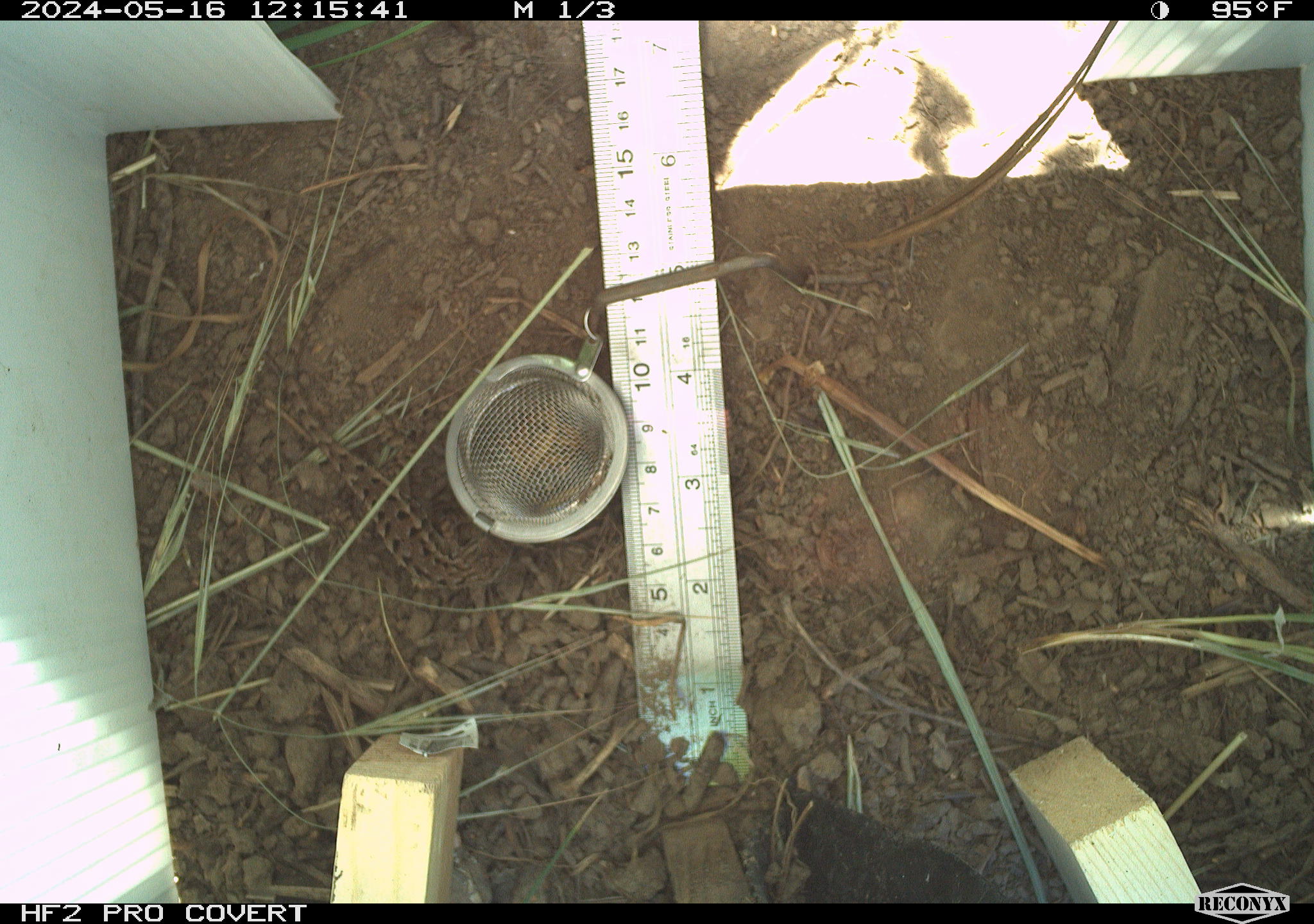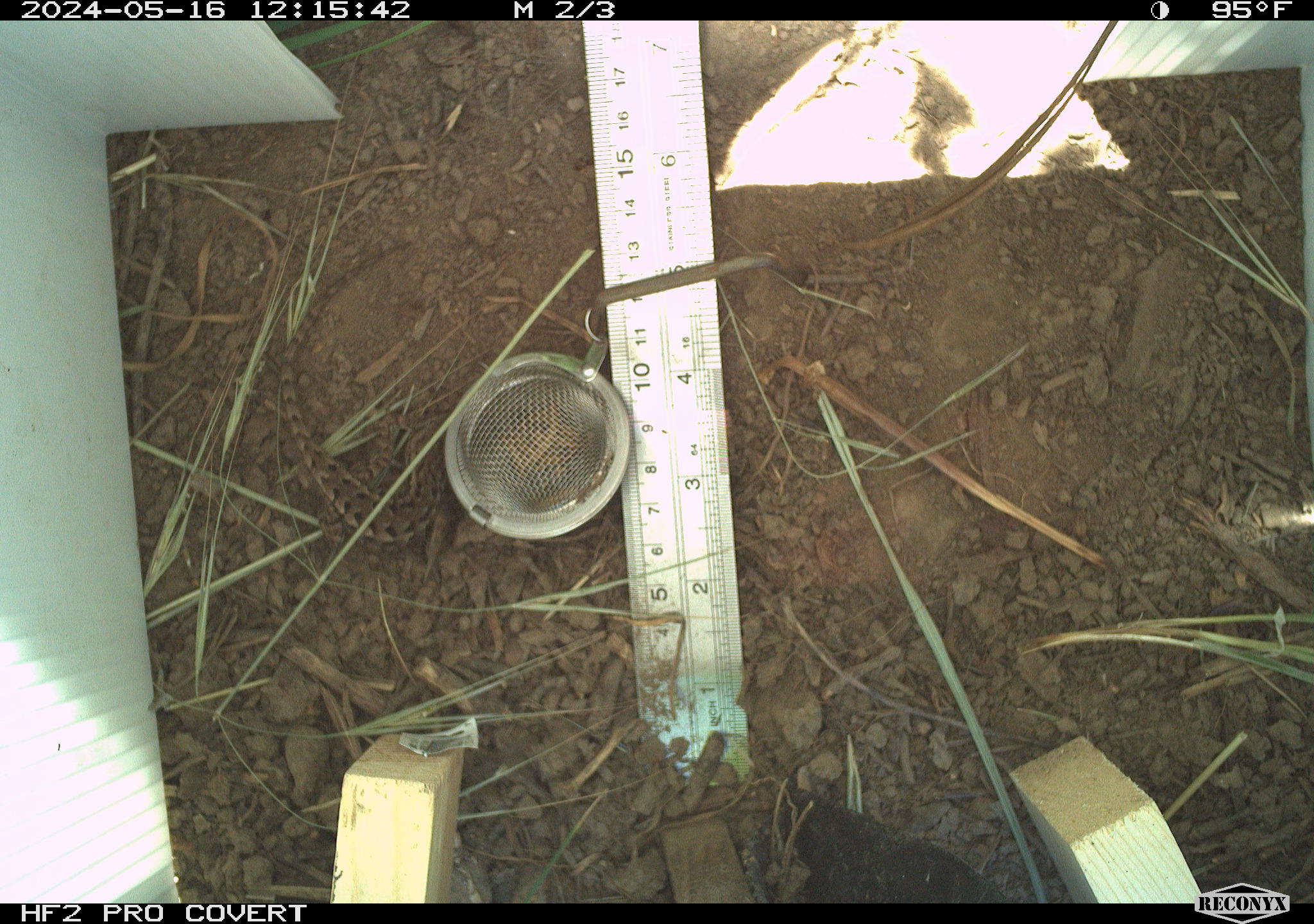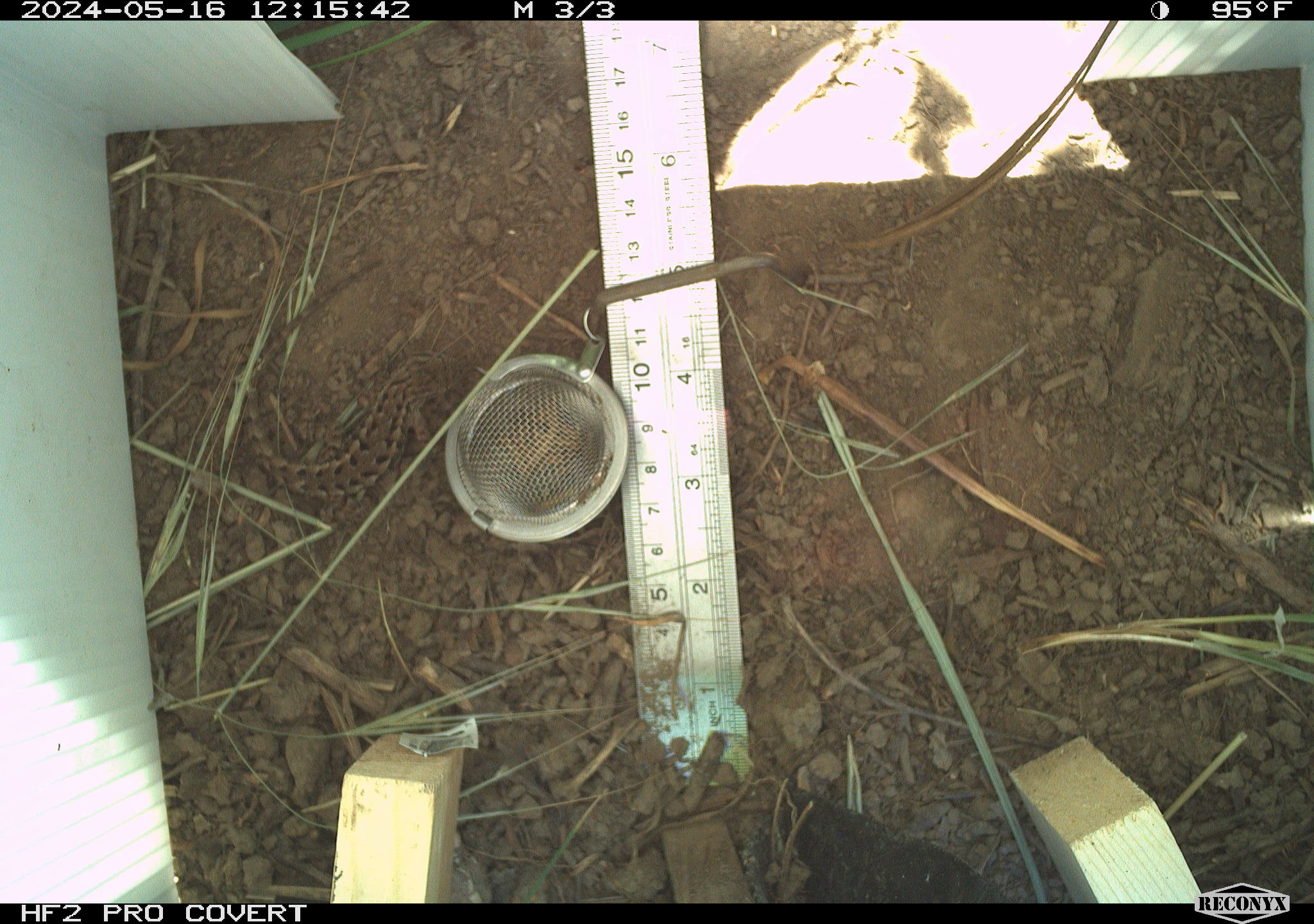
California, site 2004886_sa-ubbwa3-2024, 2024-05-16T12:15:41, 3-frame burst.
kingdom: Animalia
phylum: Chordata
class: Reptilia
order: Squamata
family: Phrynosomatidae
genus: Sceloporus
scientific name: Sceloporus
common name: spiny lizards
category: sceloporus species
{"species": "sceloporus species (spiny lizards) (Sceloporus)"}